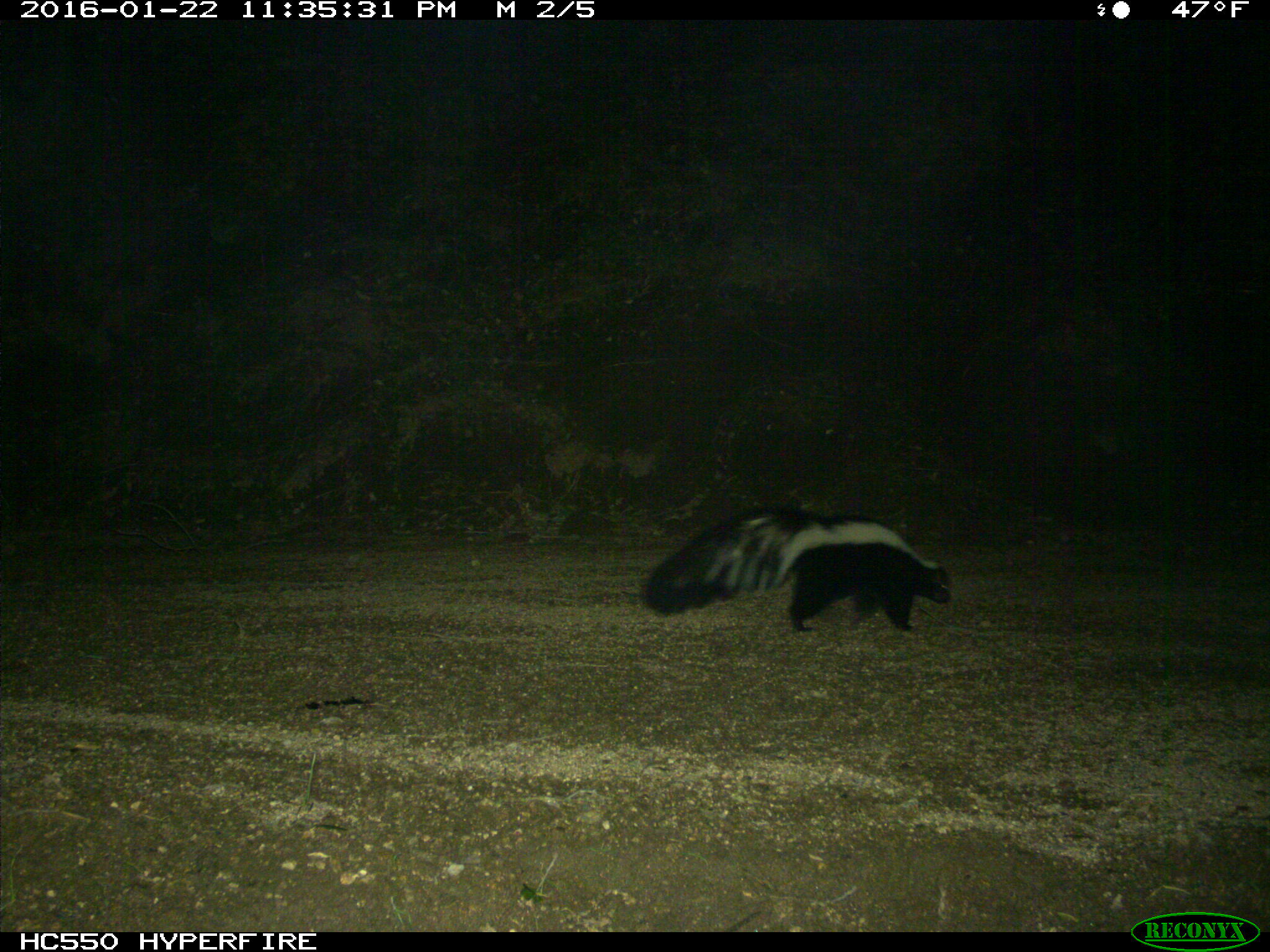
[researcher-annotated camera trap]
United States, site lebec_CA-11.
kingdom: Animalia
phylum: Chordata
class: Mammalia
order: Carnivora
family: Mephitidae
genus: Mephitis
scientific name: Mephitis mephitis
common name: striped skunk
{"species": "Mephitis mephitis (striped skunk)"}